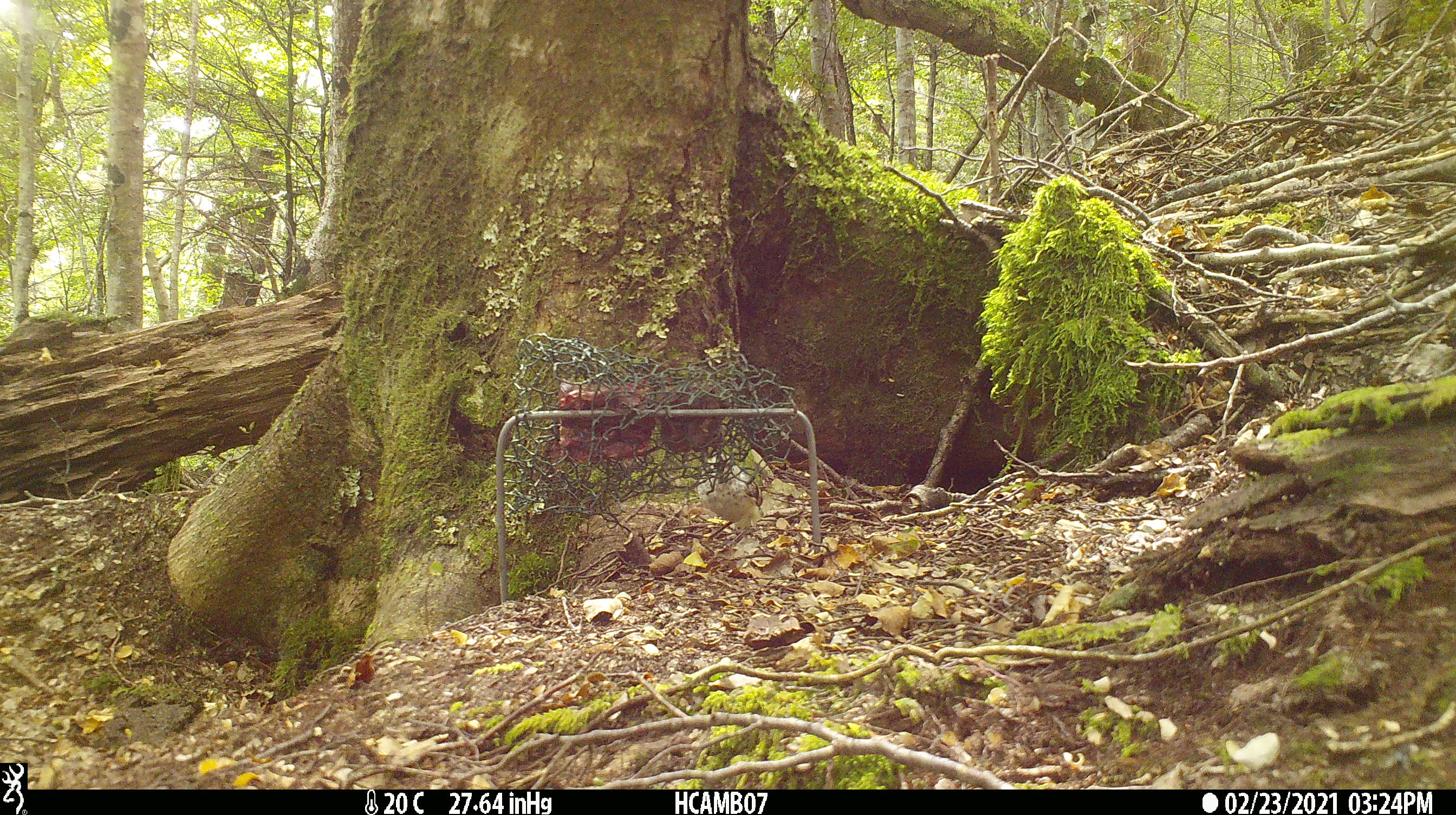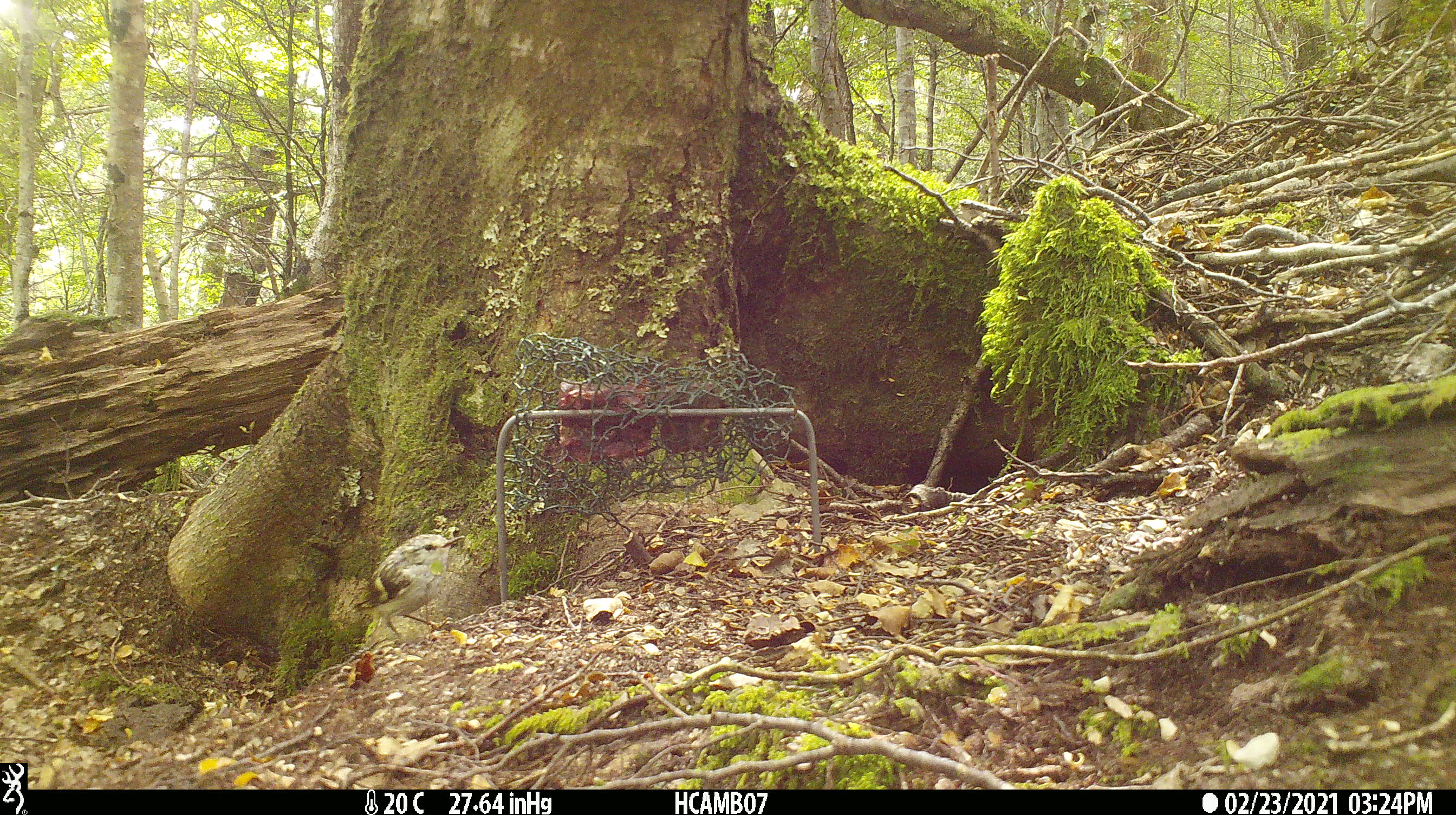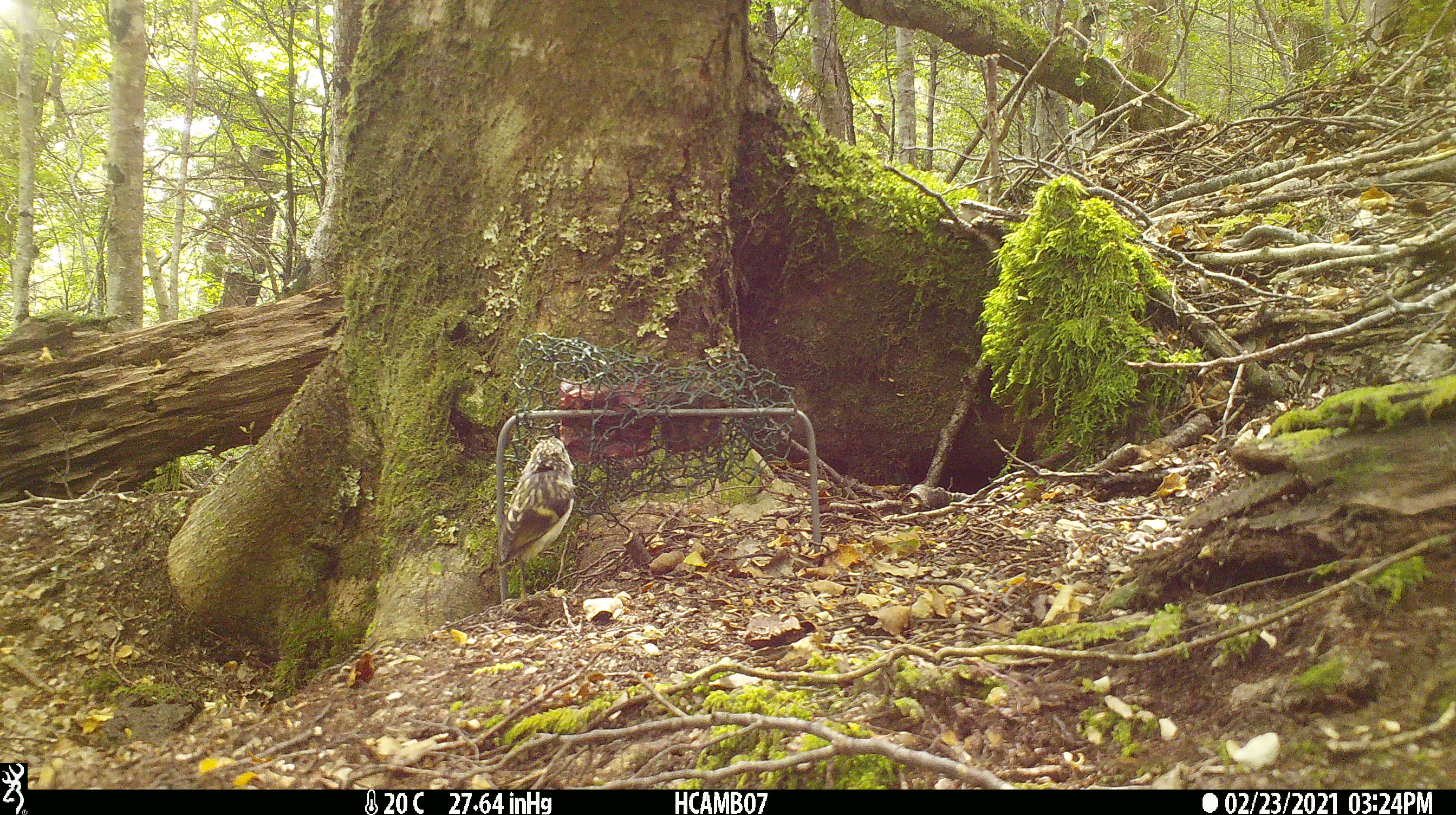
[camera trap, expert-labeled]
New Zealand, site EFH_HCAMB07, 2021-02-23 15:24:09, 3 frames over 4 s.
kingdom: Animalia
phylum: Chordata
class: Aves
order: Passeriformes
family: Acanthisittidae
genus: Acanthisitta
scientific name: Acanthisitta chloris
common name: rifleman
Rifleman (Acanthisitta chloris).